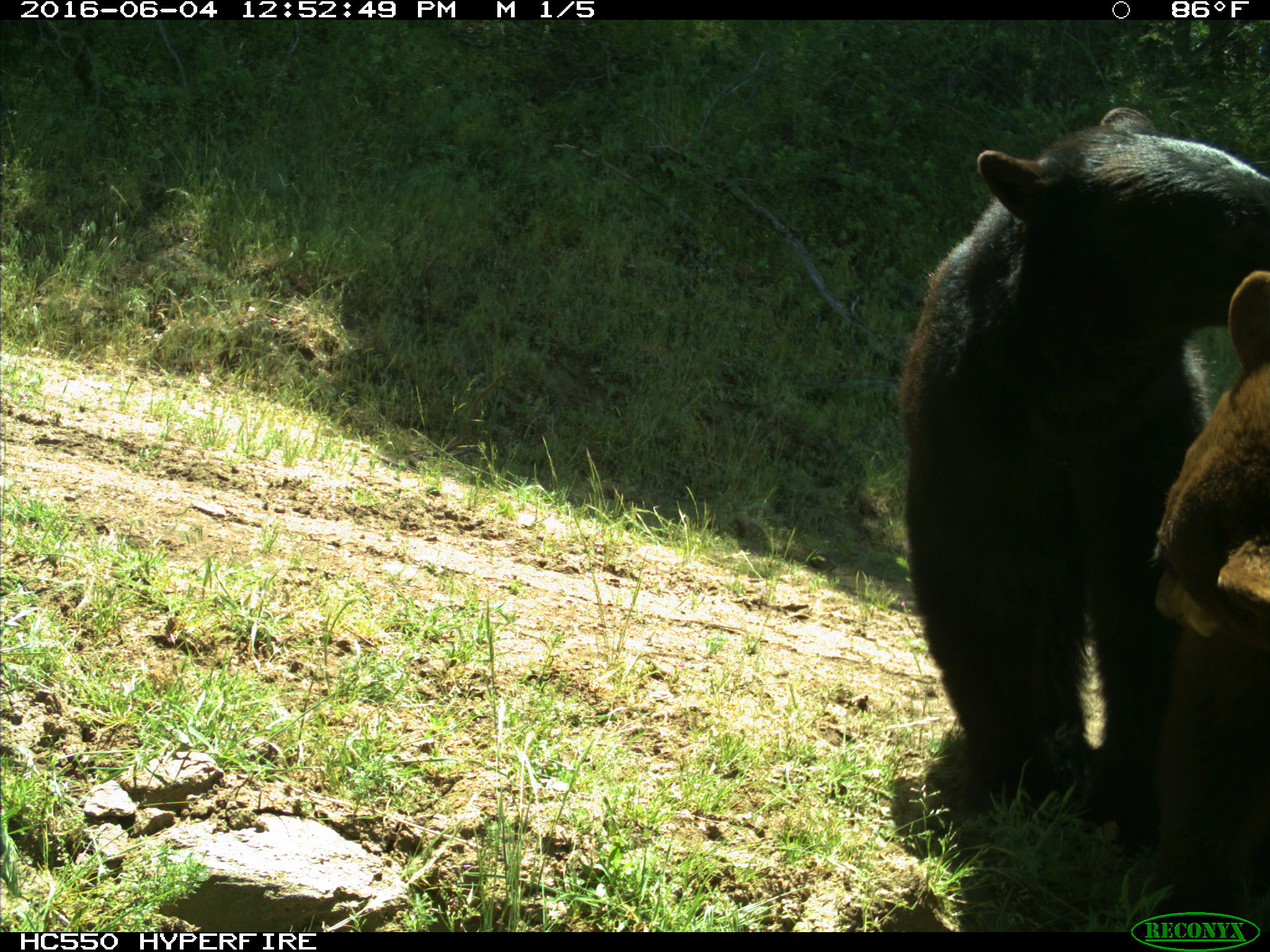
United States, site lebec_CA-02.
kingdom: Animalia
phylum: Chordata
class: Mammalia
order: Carnivora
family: Ursidae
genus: Ursus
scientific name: Ursus americanus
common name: american black bear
Ursus americanus (american black bear).